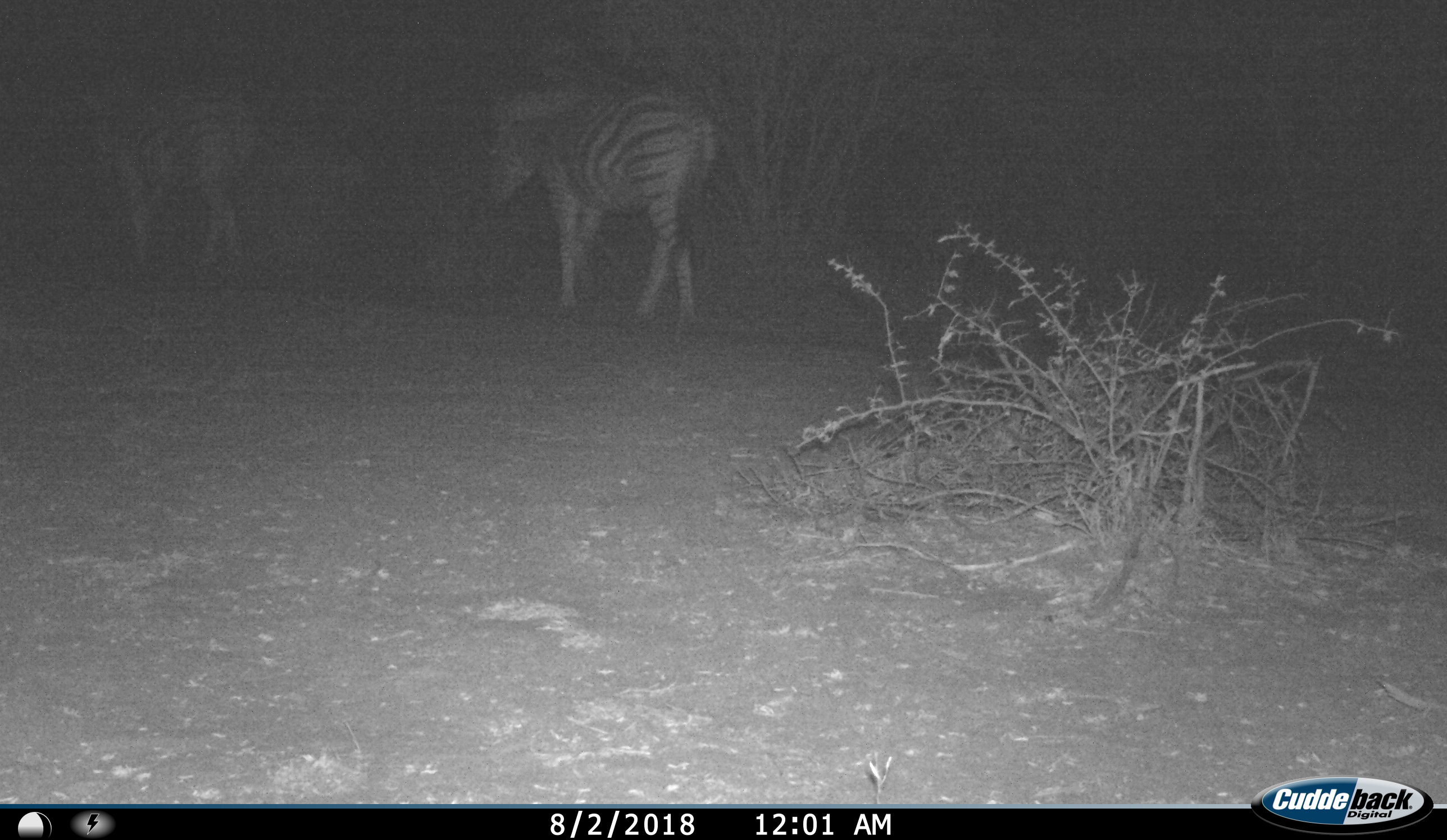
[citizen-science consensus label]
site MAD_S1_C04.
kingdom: Animalia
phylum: Chordata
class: Mammalia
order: Perissodactyla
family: Equidae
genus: Equus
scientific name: Equus quagga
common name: plains zebra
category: zebraplains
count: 2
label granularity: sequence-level